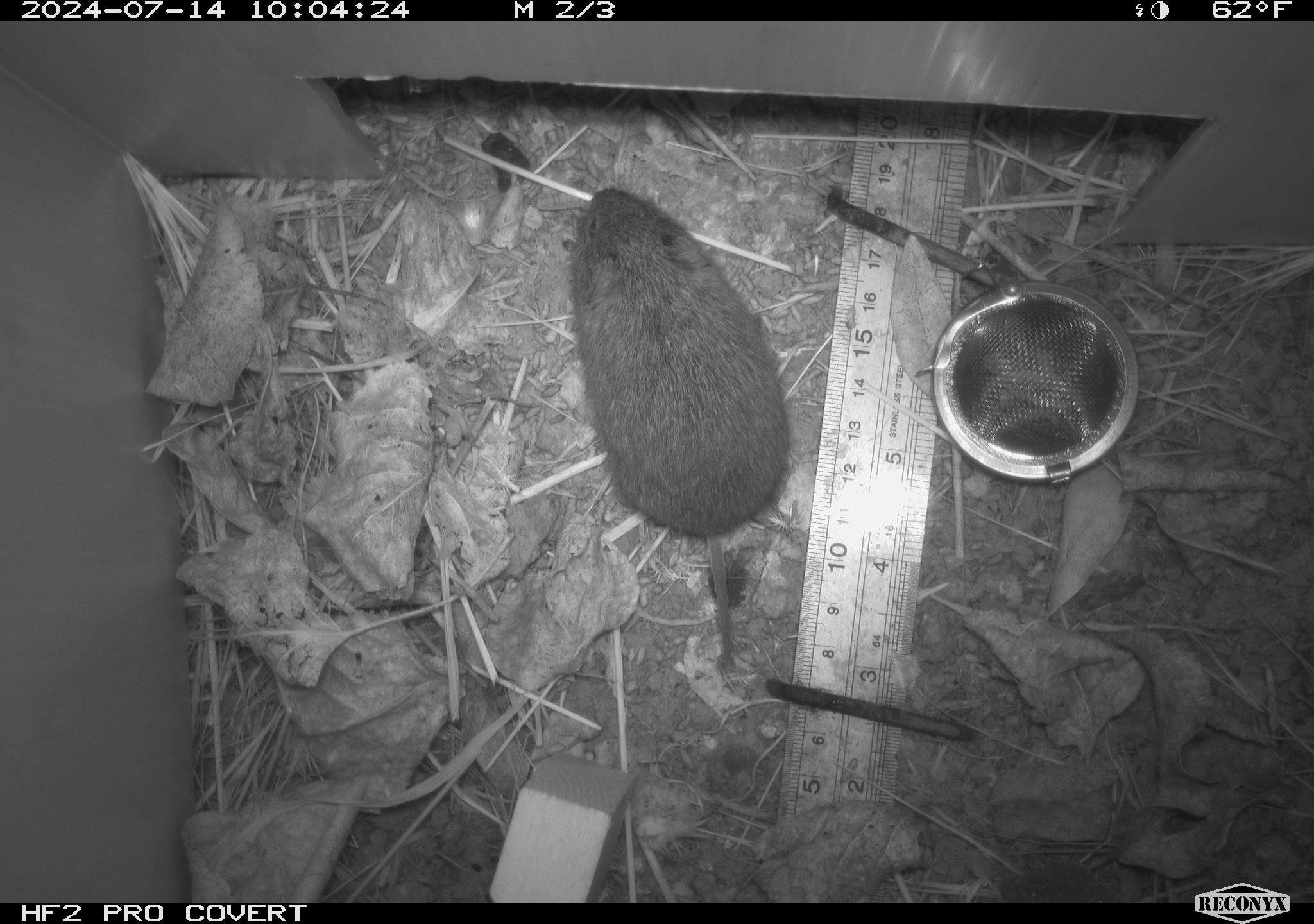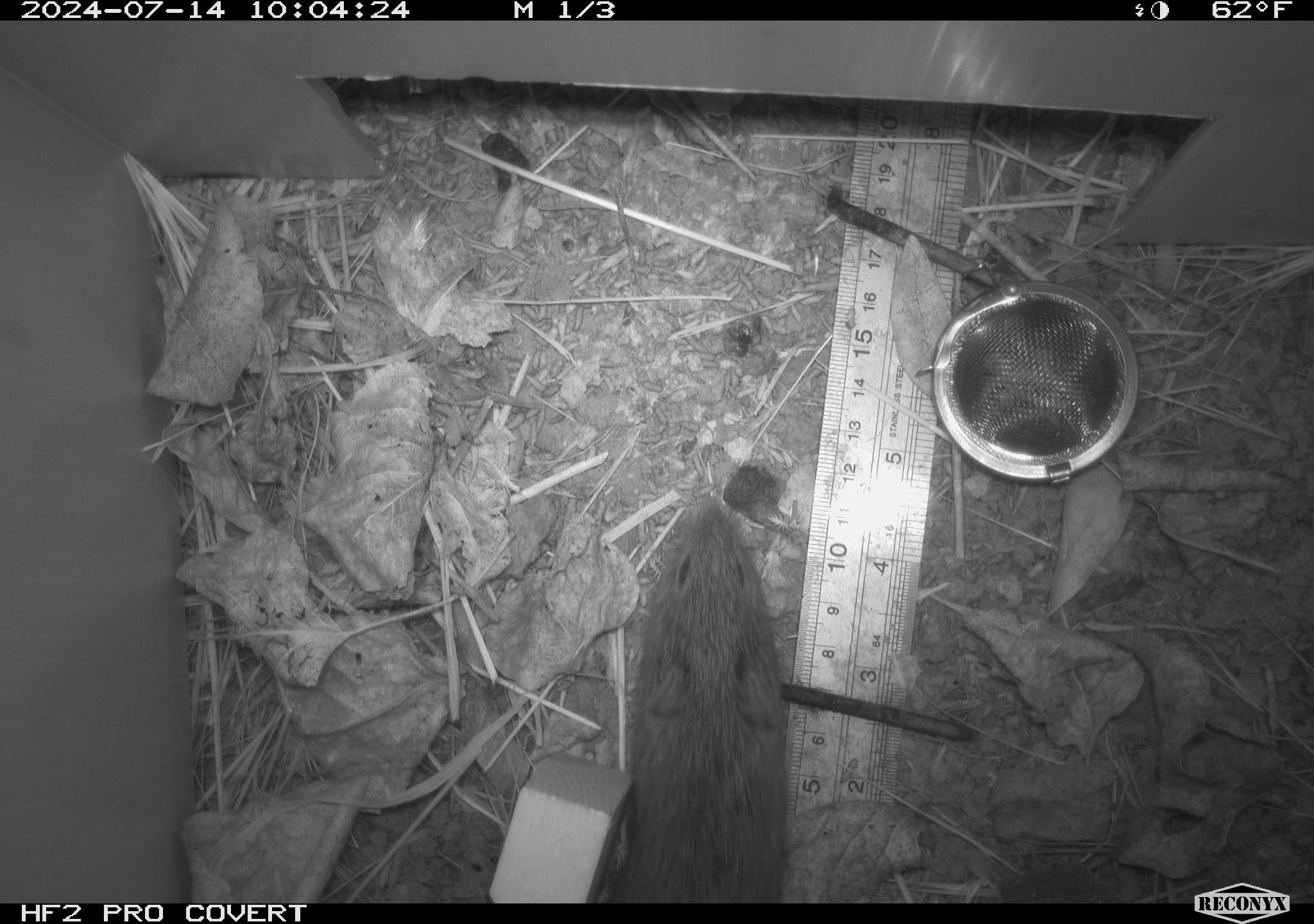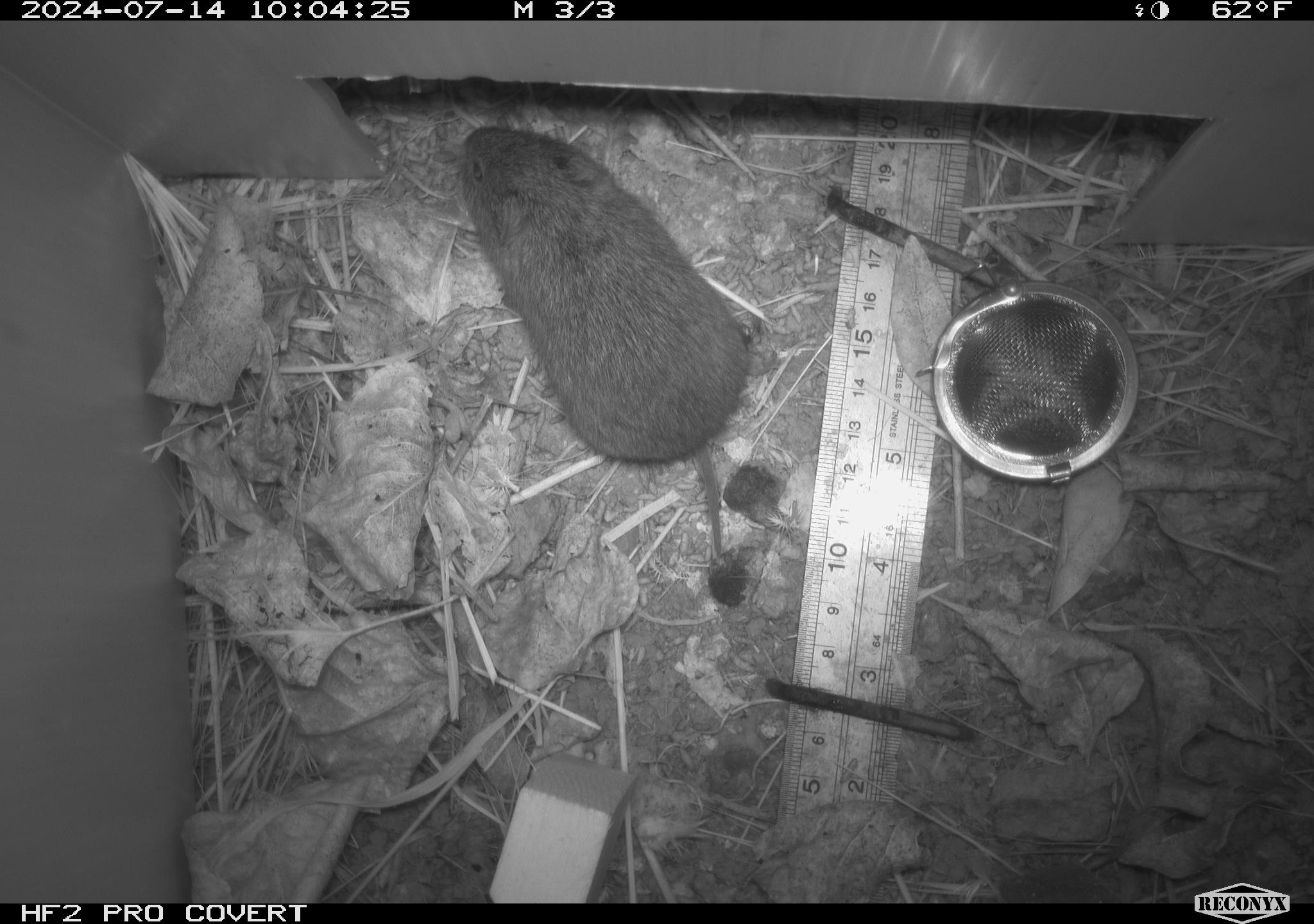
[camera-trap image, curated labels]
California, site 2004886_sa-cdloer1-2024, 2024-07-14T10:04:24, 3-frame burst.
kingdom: Animalia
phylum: Chordata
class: Mammalia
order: Rodentia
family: Cricetidae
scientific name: Arvicolinae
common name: voles, lemmings, and muskrats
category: arvicolinae subfamily